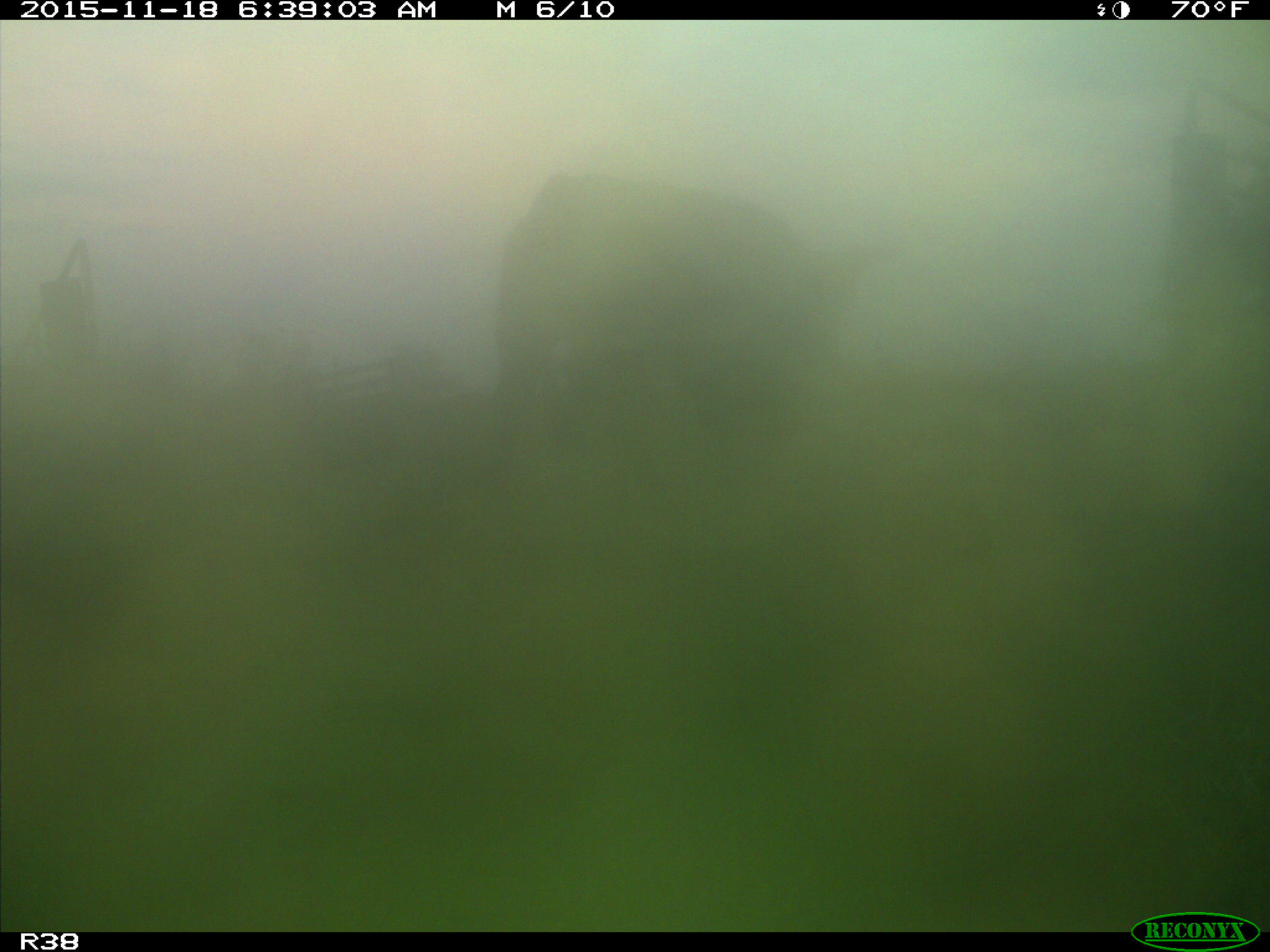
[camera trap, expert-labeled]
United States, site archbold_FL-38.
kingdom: Animalia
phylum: Chordata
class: Mammalia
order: Artiodactyla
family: Bovidae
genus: Bos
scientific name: Bos taurus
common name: domestic cow